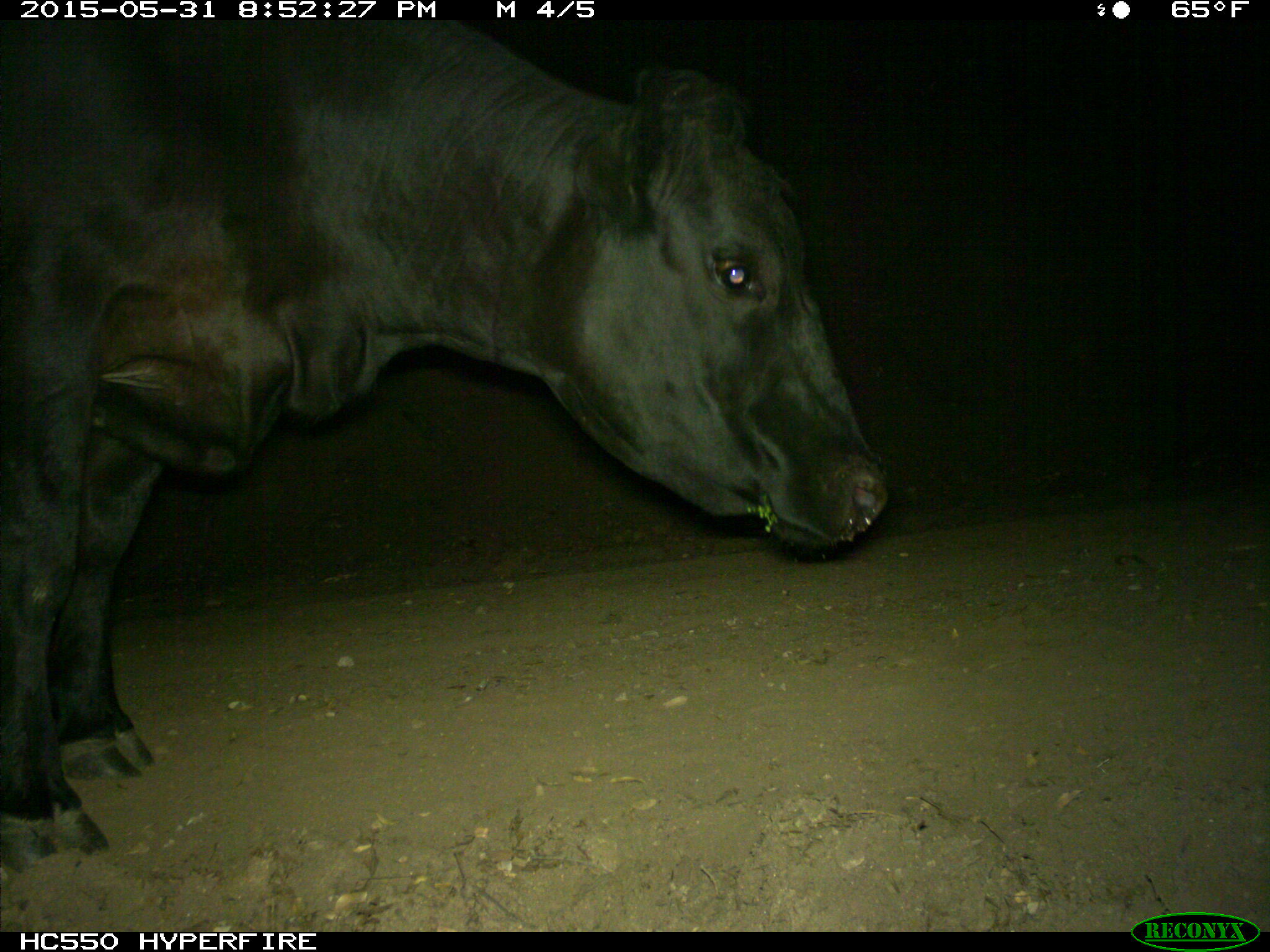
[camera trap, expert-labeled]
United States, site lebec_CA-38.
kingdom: Animalia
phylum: Chordata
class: Mammalia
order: Artiodactyla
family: Bovidae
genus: Bos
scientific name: Bos taurus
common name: domestic cow